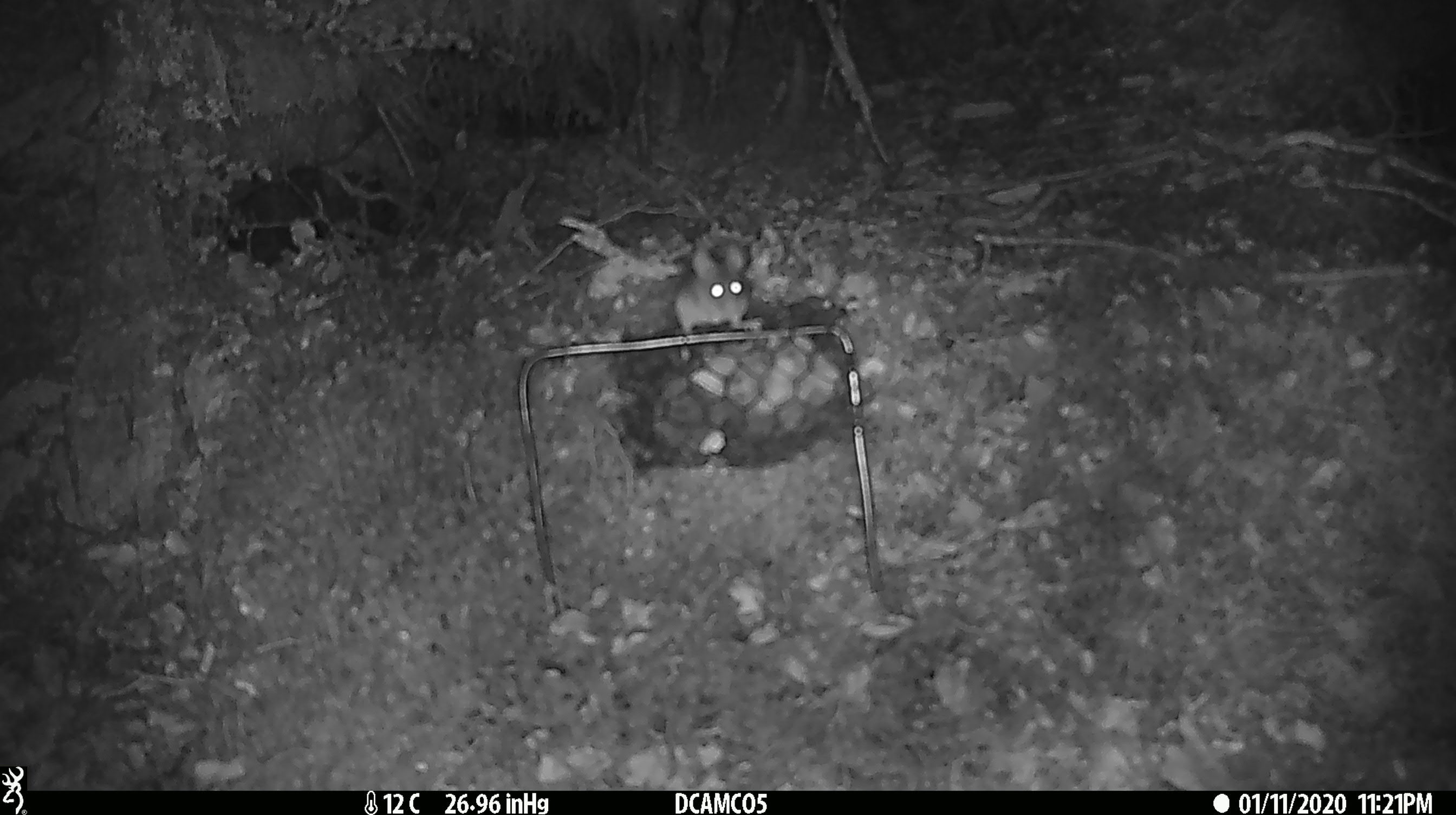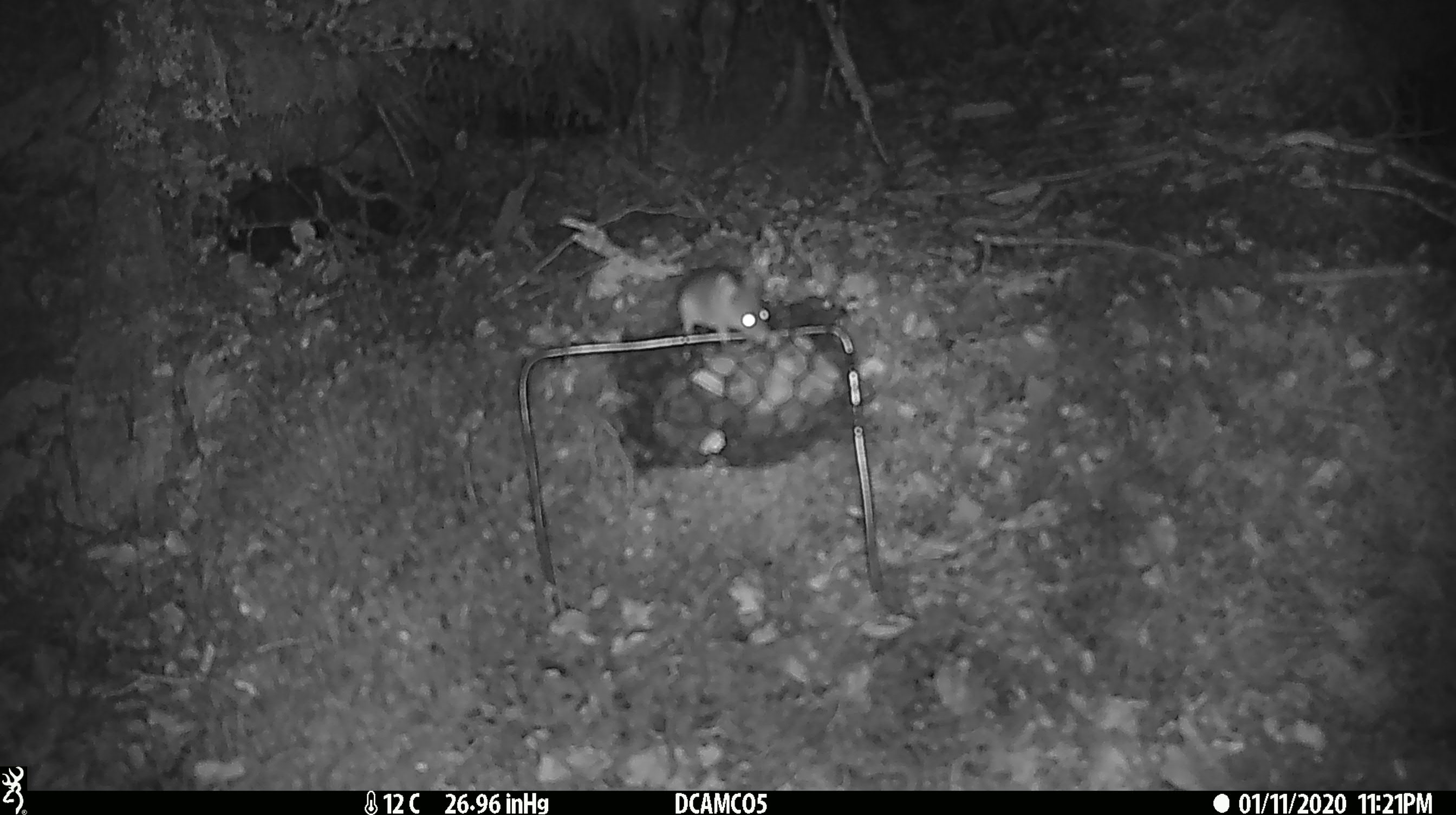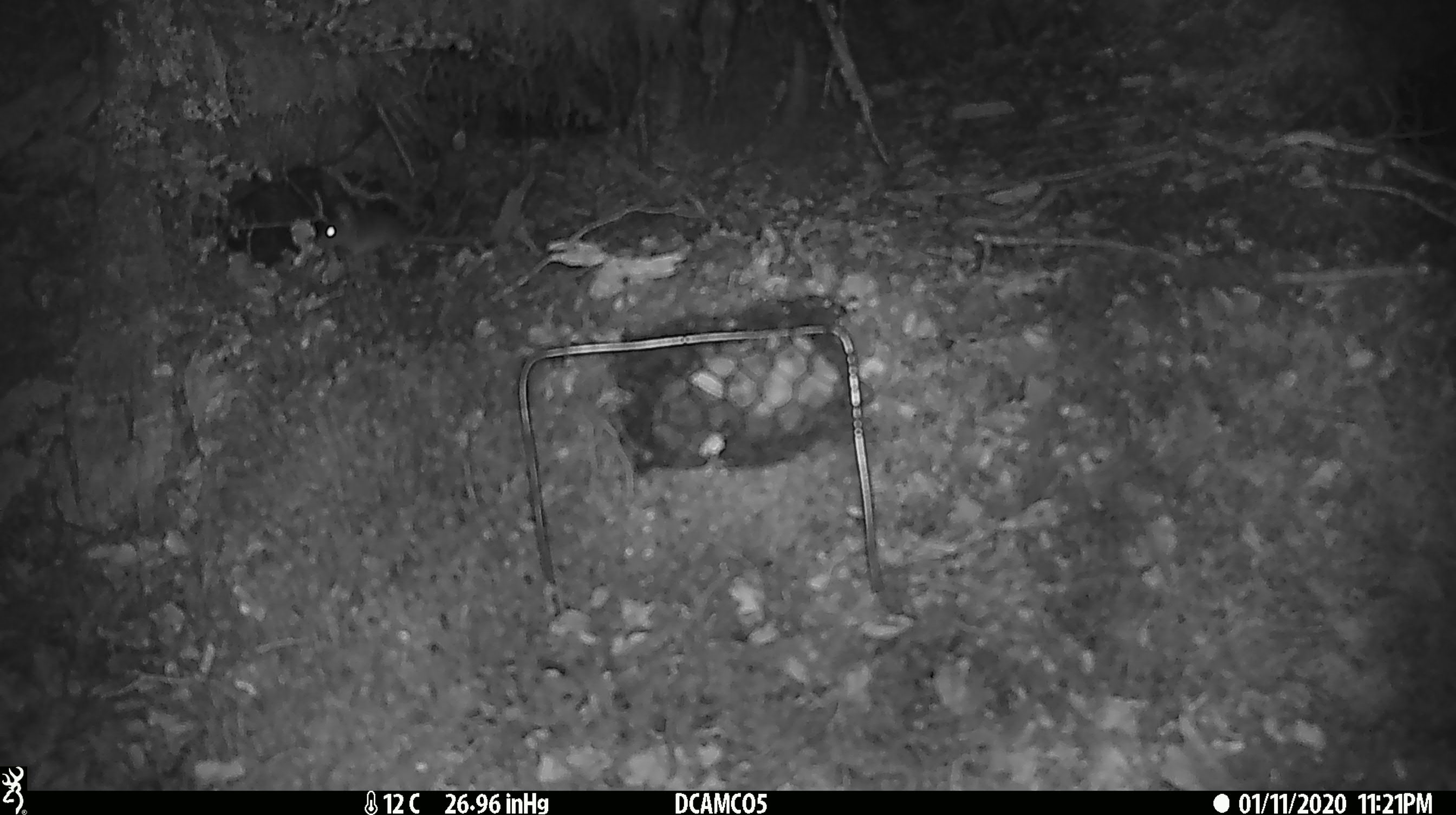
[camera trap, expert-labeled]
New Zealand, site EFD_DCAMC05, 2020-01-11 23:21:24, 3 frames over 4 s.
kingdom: Animalia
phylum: Chordata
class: Mammalia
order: Rodentia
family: Muridae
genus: Mus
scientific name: Mus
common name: mouse